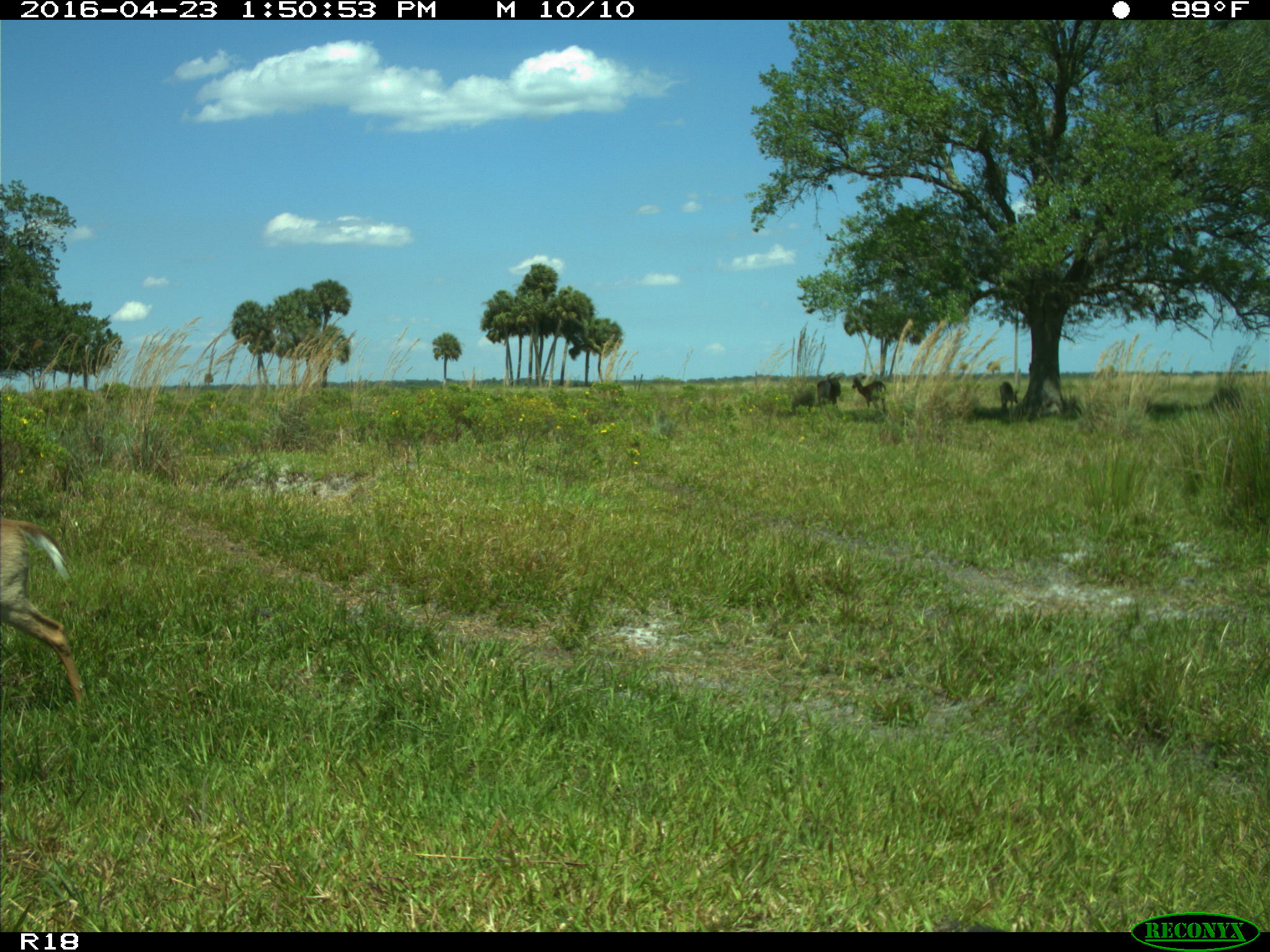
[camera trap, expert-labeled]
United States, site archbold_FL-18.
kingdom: Animalia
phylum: Chordata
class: Mammalia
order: Artiodactyla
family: Bovidae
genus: Bos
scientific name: Bos taurus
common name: domestic cow